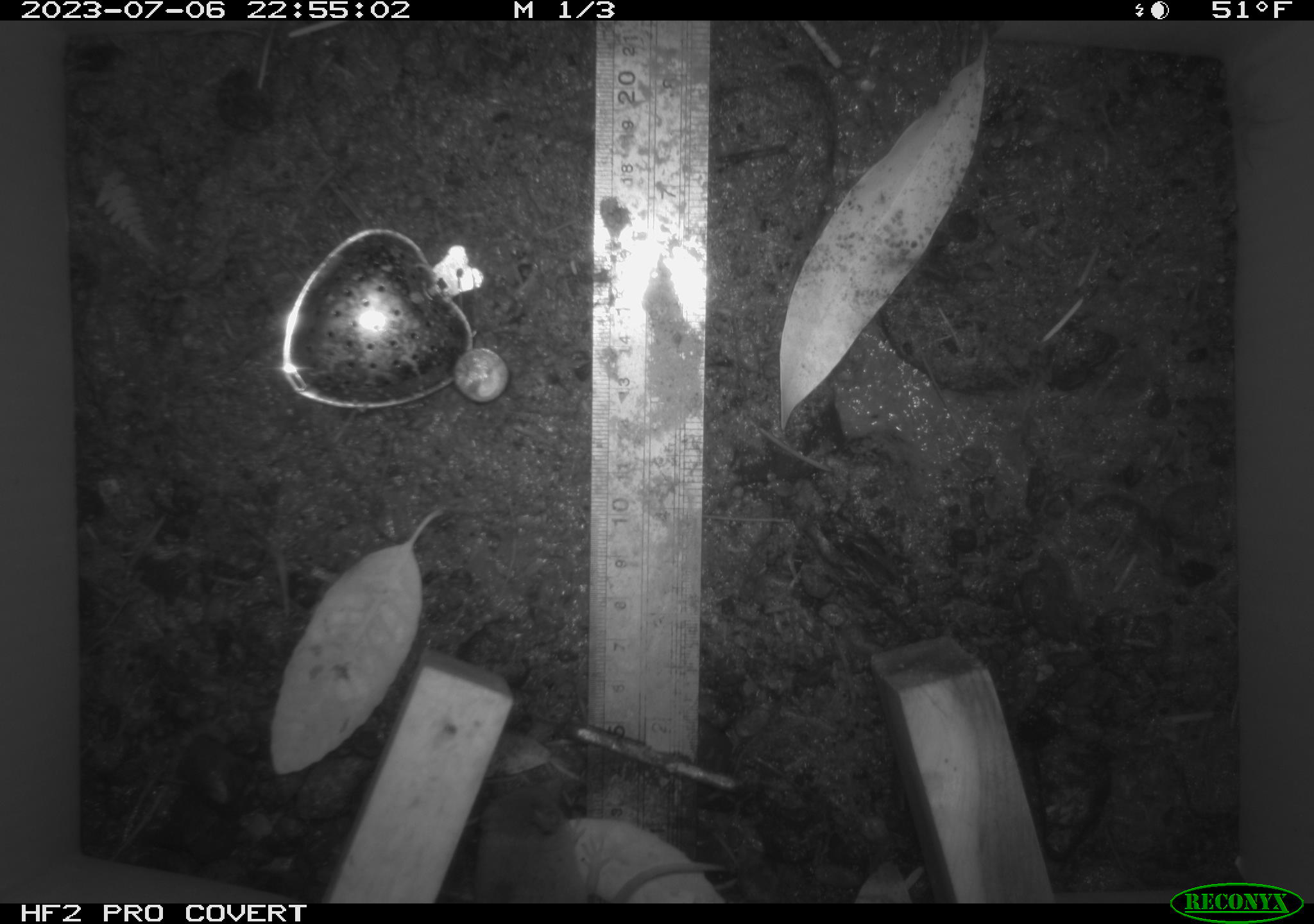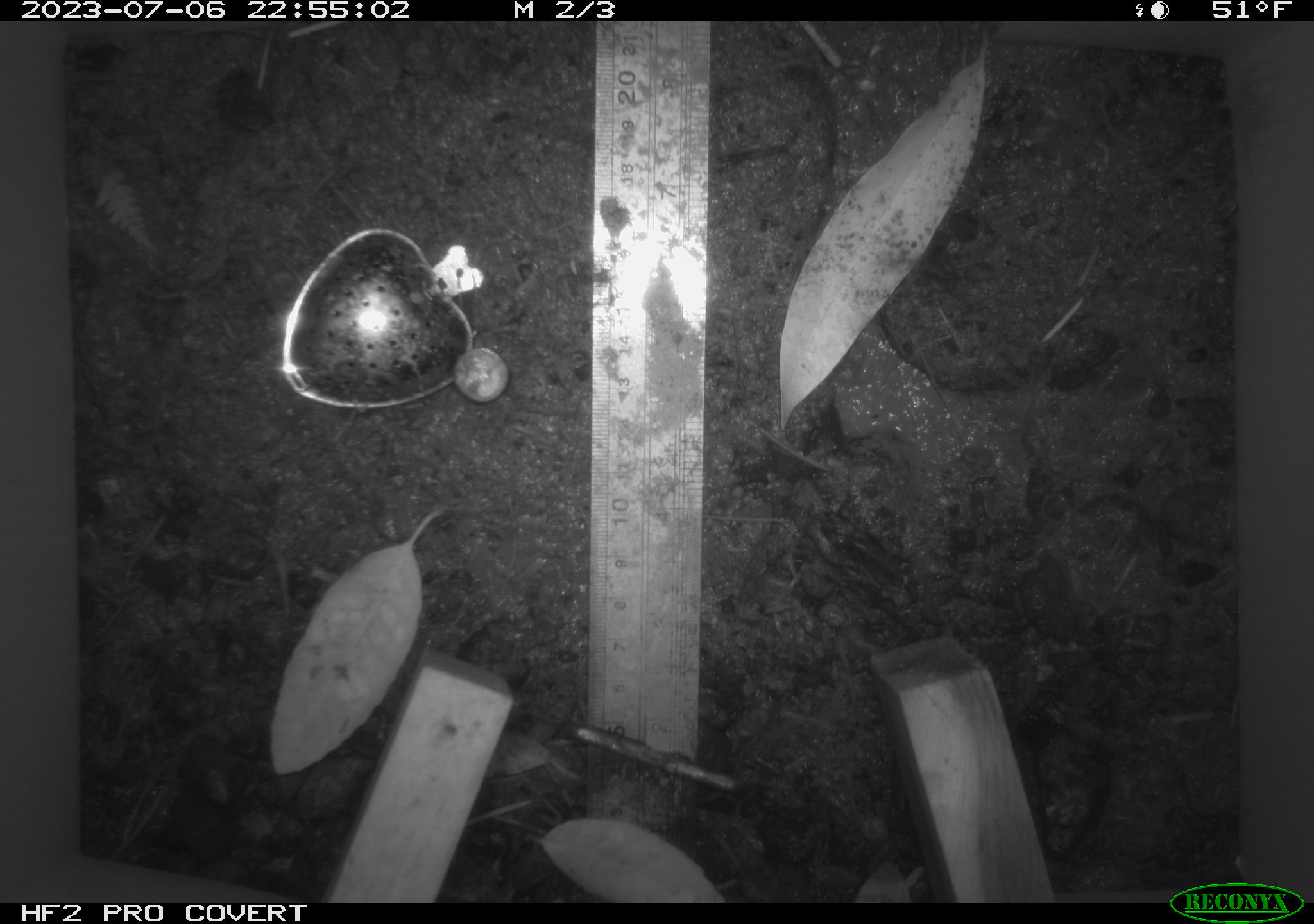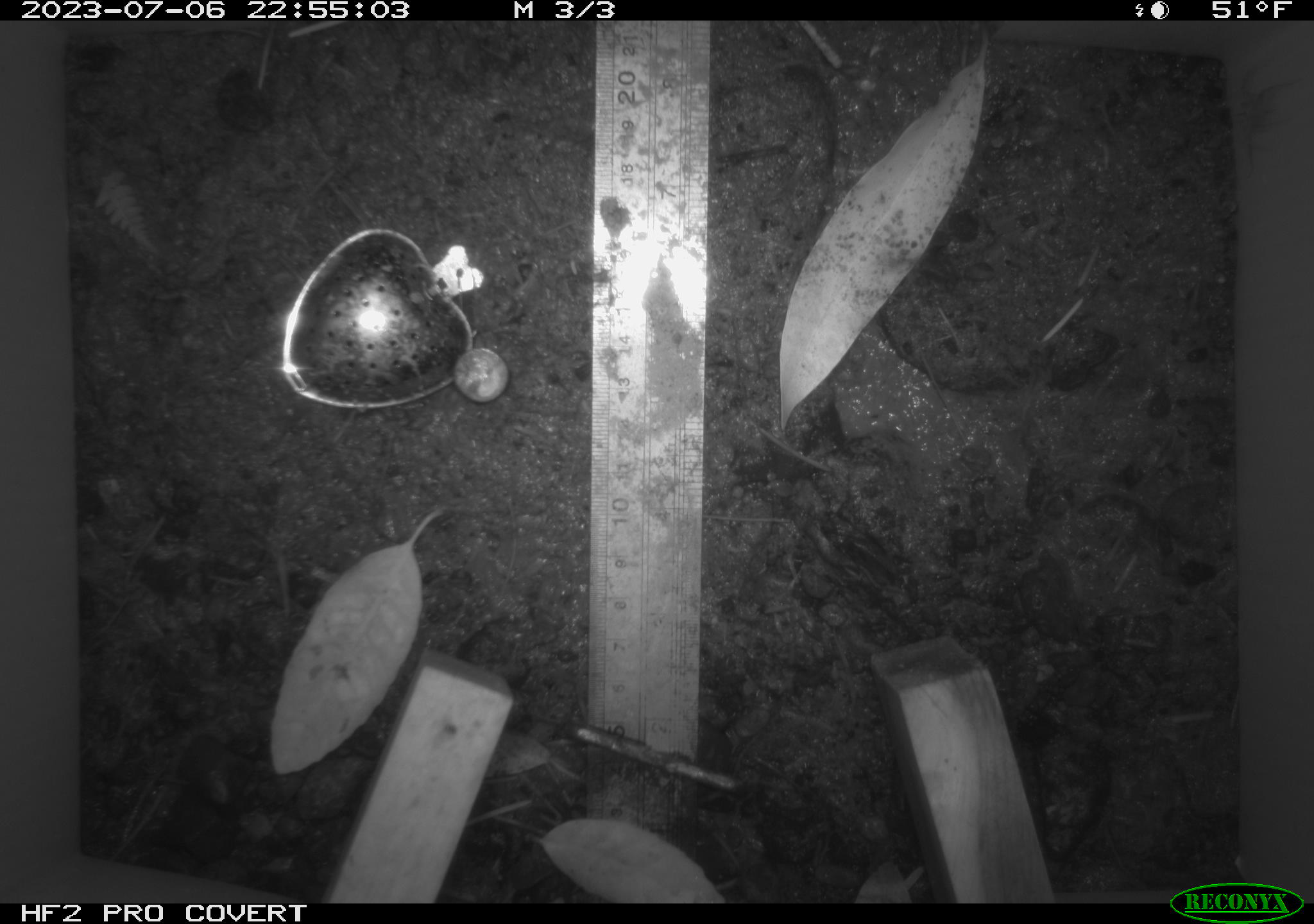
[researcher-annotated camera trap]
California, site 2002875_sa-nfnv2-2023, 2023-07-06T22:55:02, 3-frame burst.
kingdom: Animalia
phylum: Chordata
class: Mammalia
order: Eulipotyphla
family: Soricidae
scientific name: Soricidae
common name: shrews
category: soricidae family